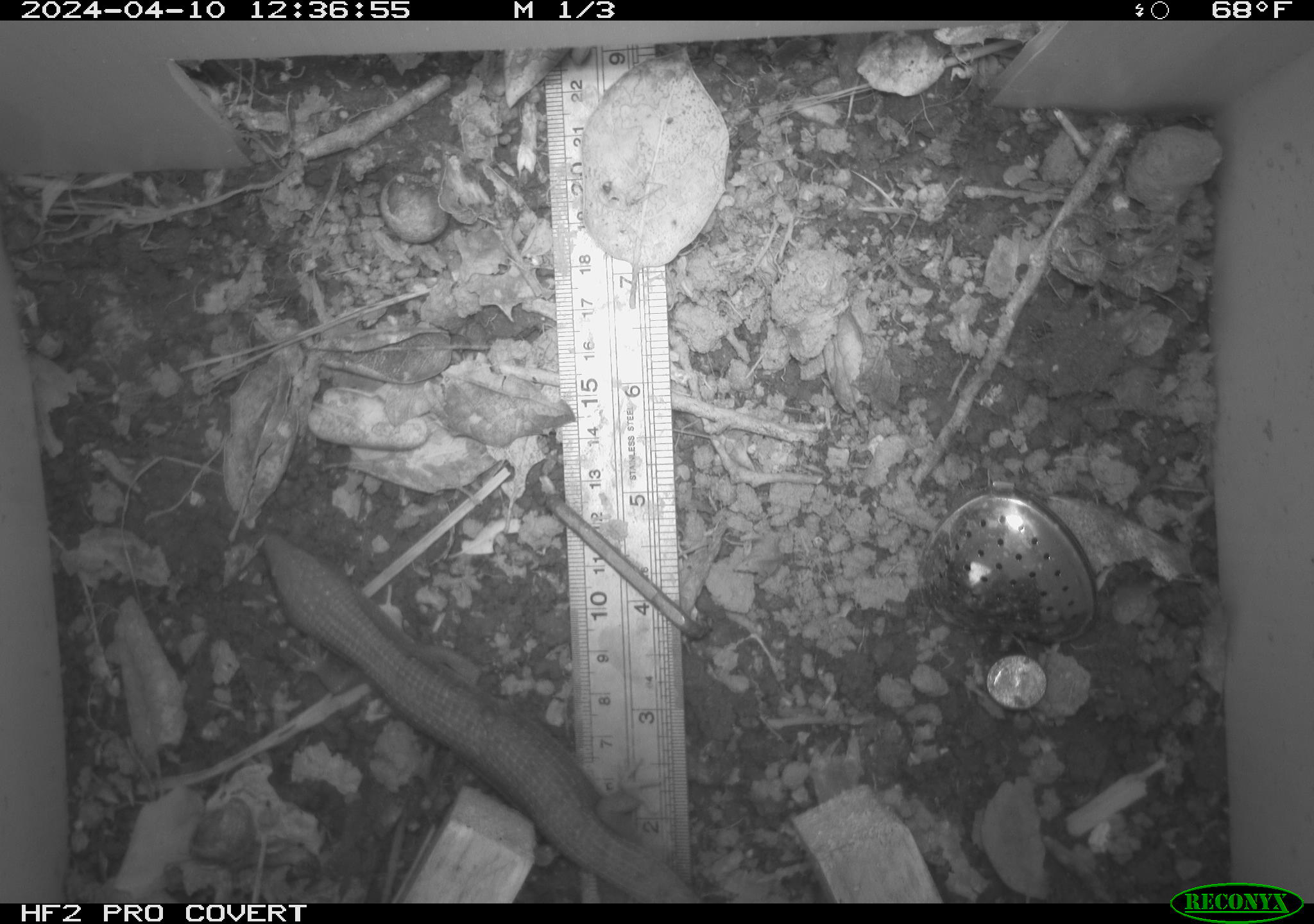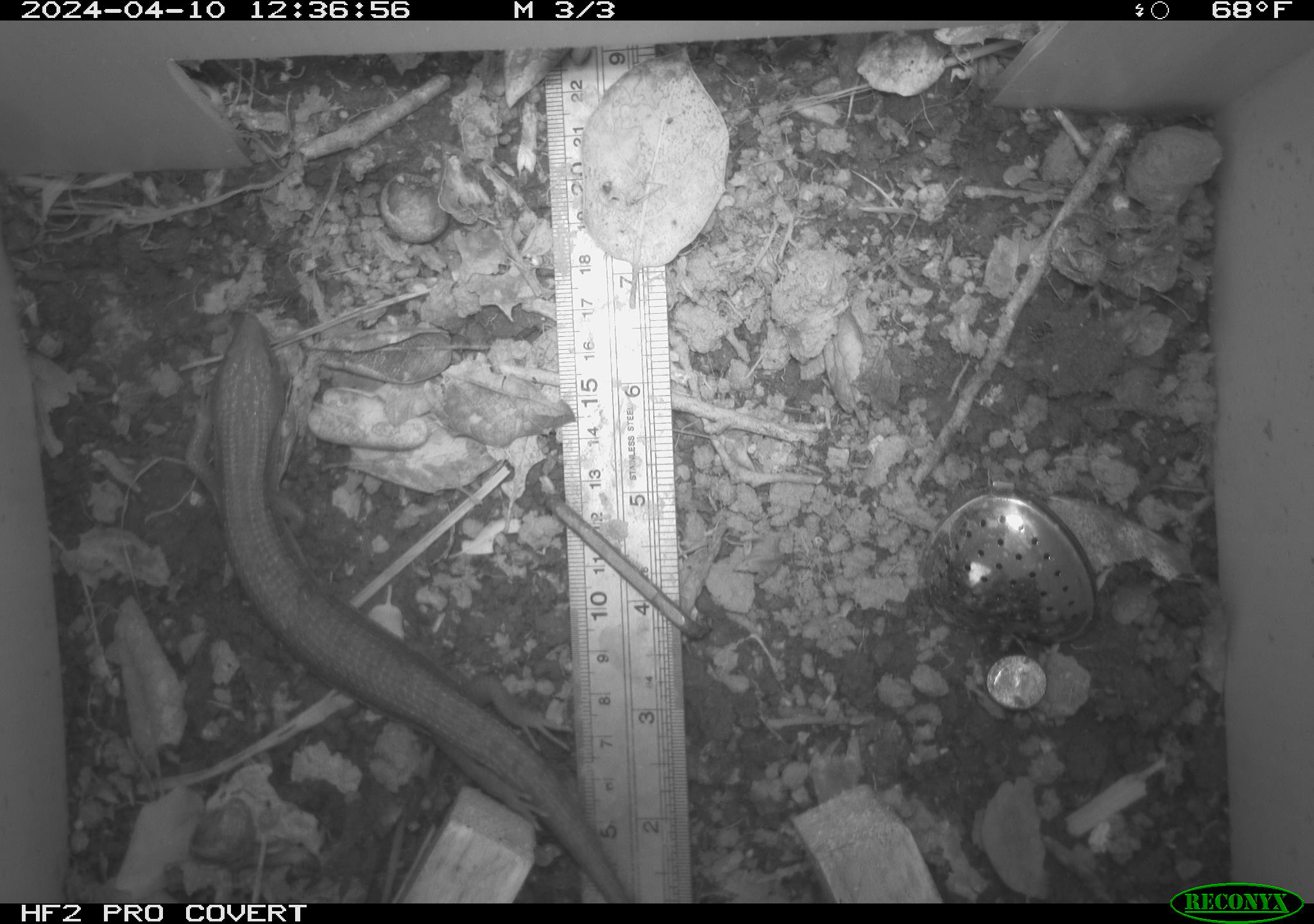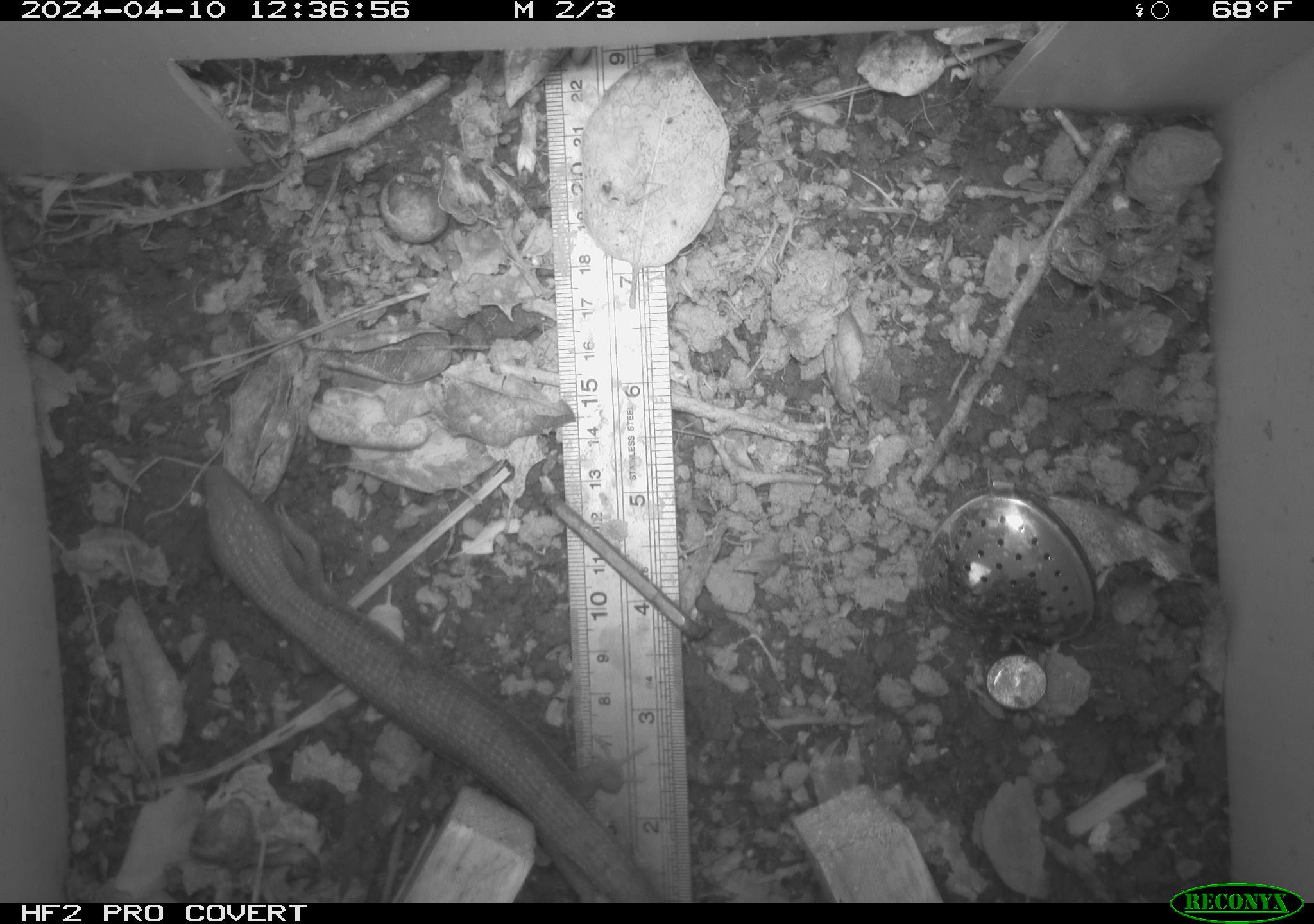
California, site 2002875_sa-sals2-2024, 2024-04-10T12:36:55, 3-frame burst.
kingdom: Animalia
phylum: Chordata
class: Reptilia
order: Squamata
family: Anguidae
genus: Elgaria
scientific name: Elgaria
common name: alligator lizards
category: elgaria species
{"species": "elgaria species (alligator lizards) (Elgaria)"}